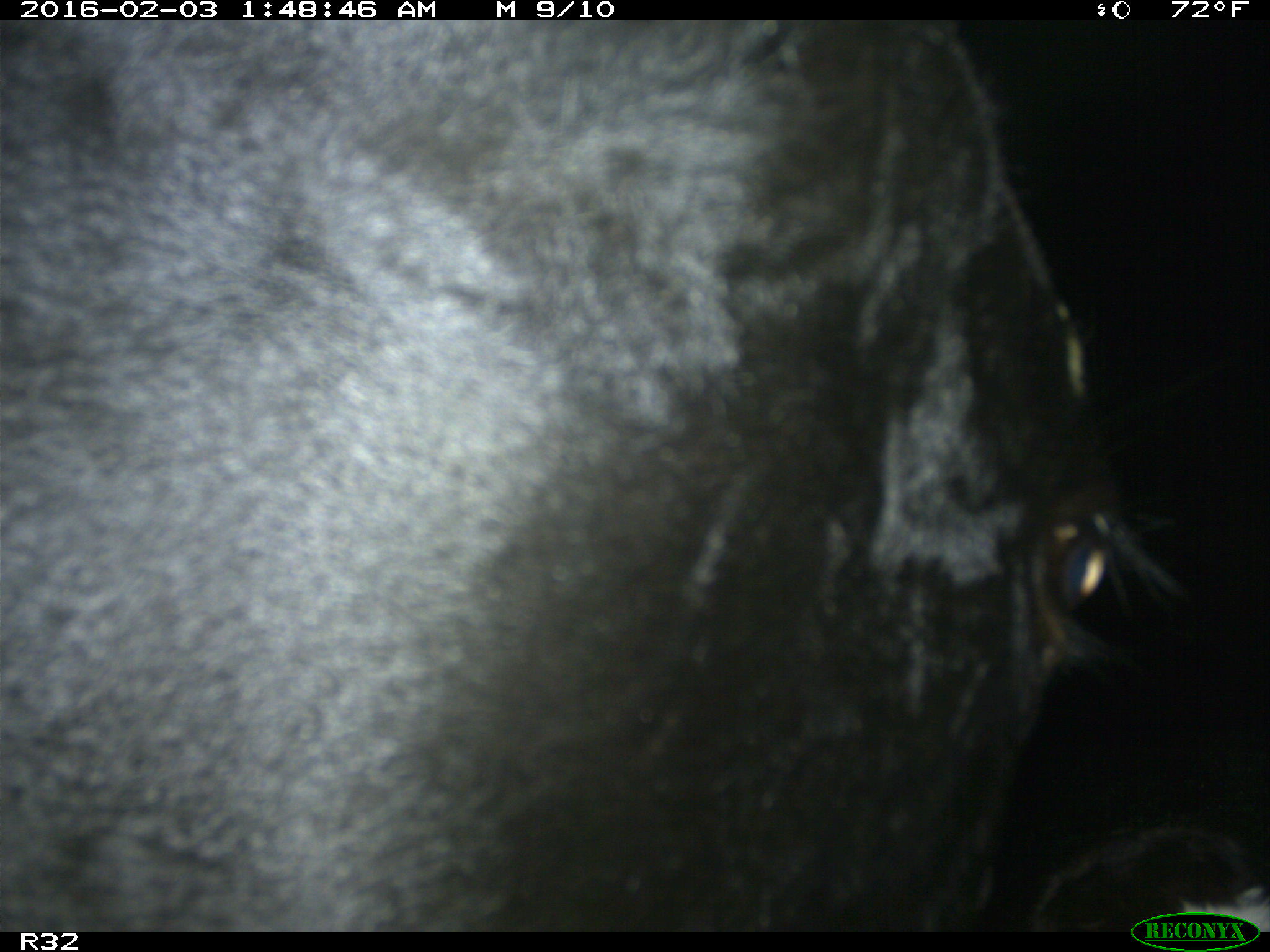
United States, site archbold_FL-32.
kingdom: Animalia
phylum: Chordata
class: Mammalia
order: Artiodactyla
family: Bovidae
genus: Bos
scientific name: Bos taurus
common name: domestic cow